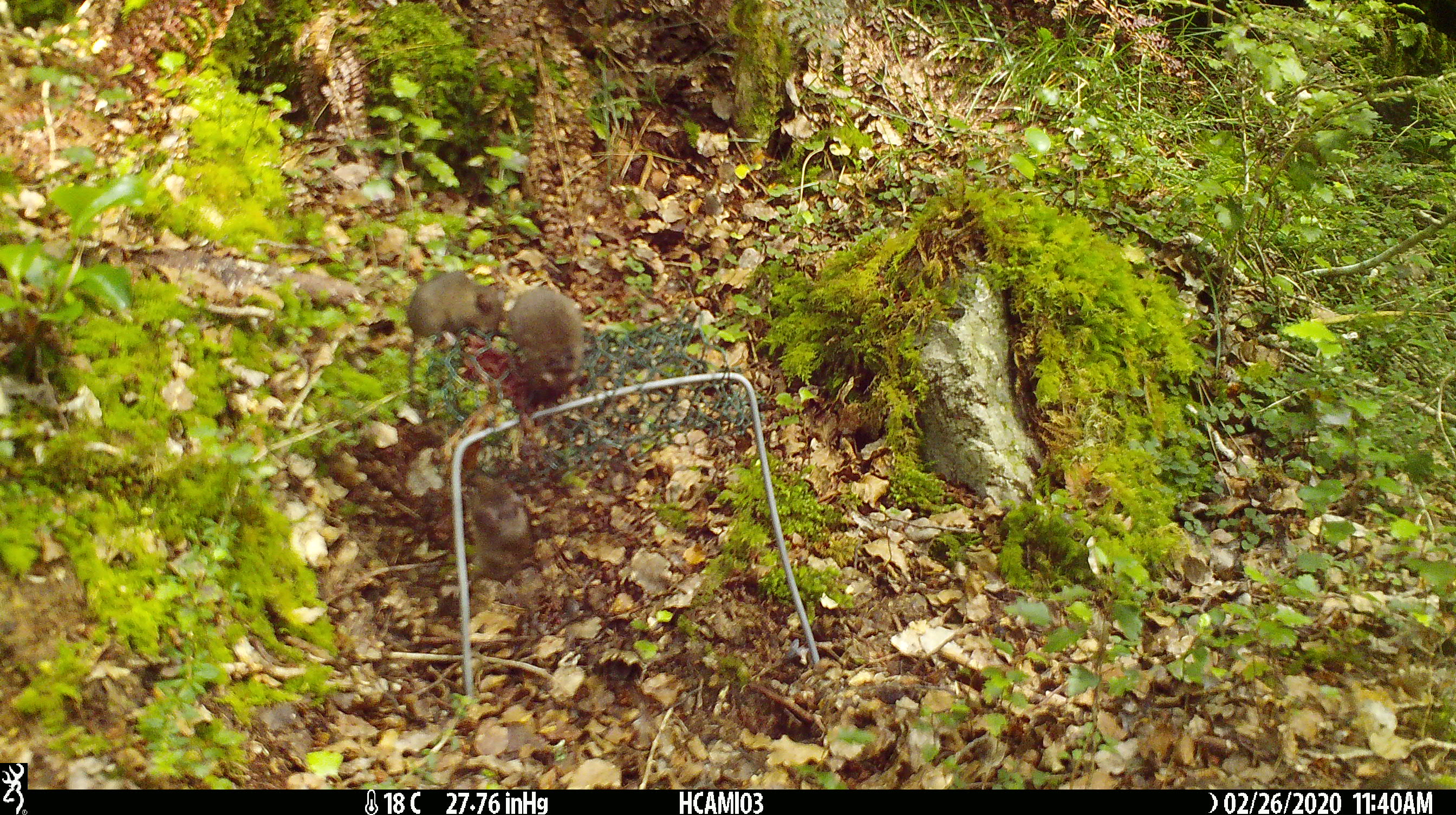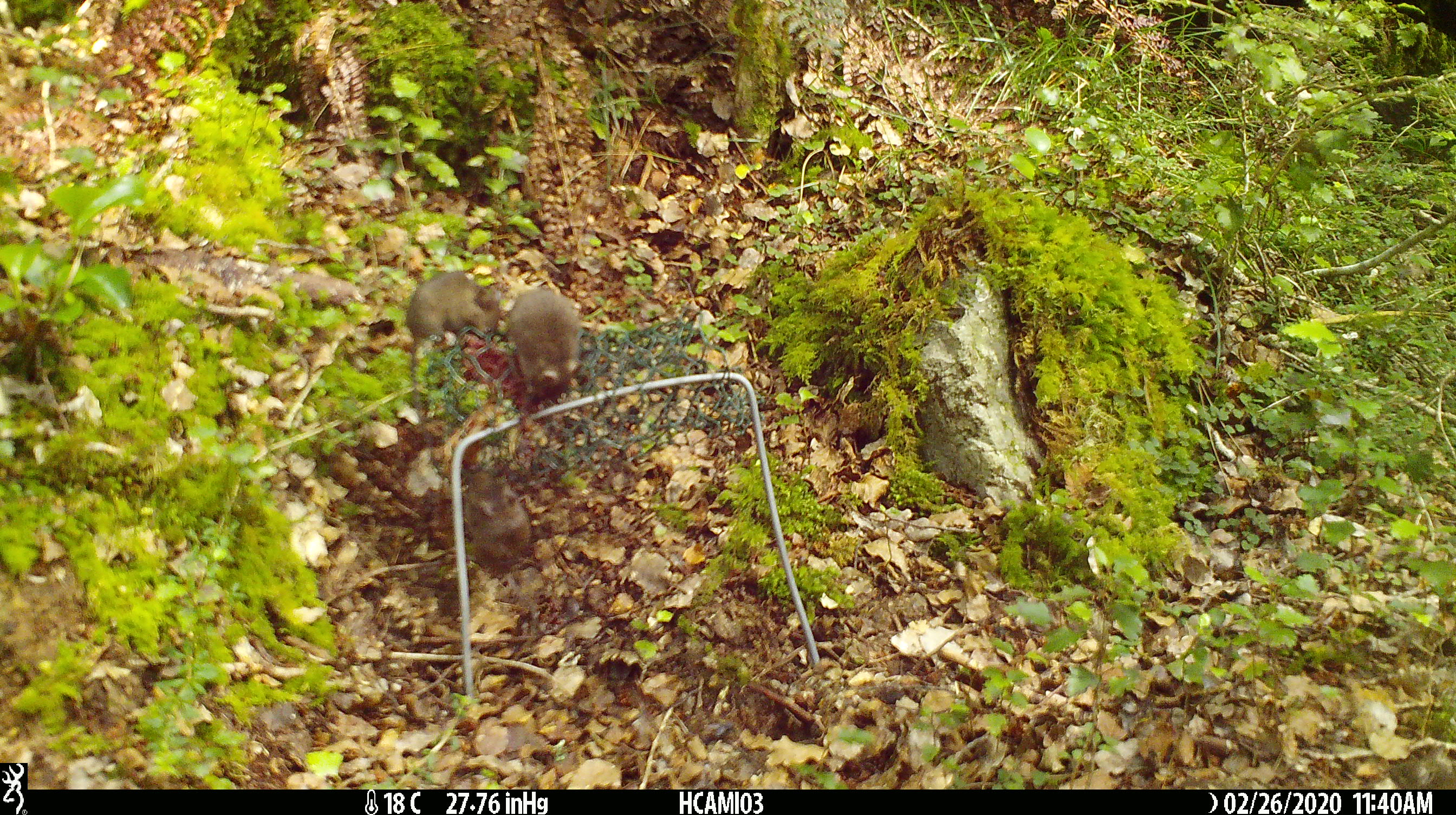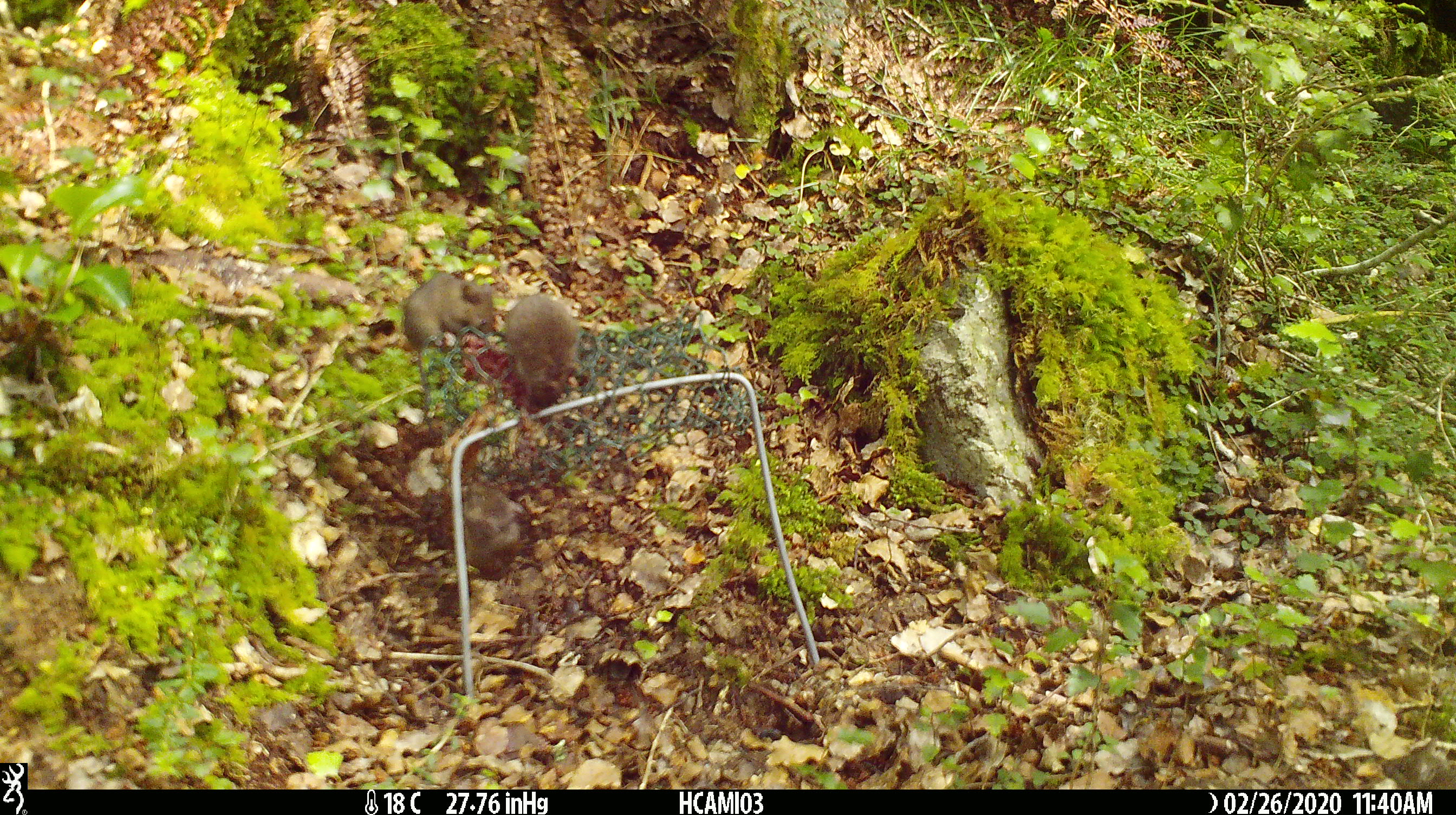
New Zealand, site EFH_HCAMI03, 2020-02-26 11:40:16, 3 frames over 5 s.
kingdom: Animalia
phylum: Chordata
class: Mammalia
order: Rodentia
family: Muridae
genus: Mus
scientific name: Mus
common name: mouse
Mouse (Mus).